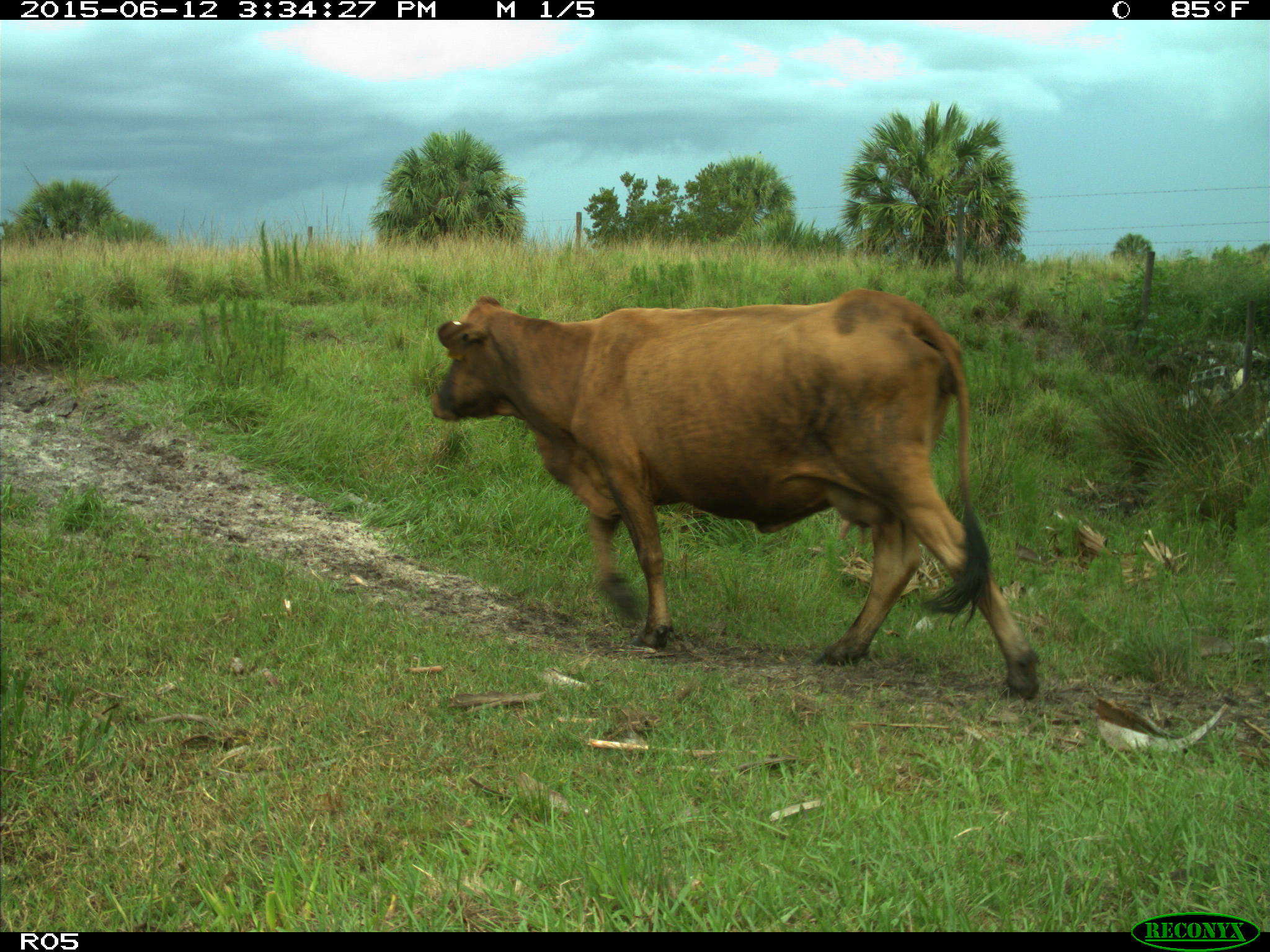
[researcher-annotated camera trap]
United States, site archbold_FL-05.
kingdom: Animalia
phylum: Chordata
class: Mammalia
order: Artiodactyla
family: Bovidae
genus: Bos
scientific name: Bos taurus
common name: domestic cow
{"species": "Bos taurus (domestic cow)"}